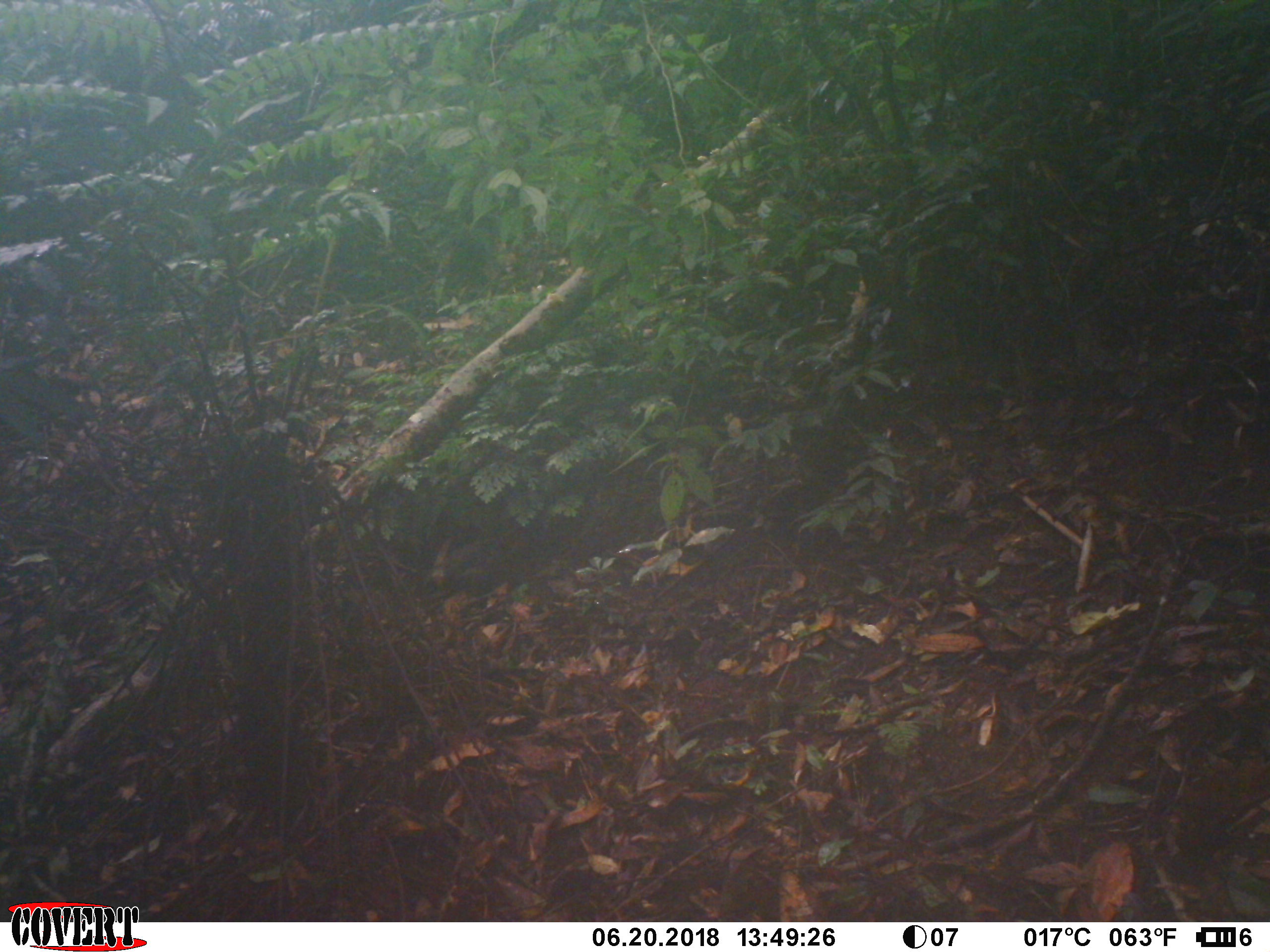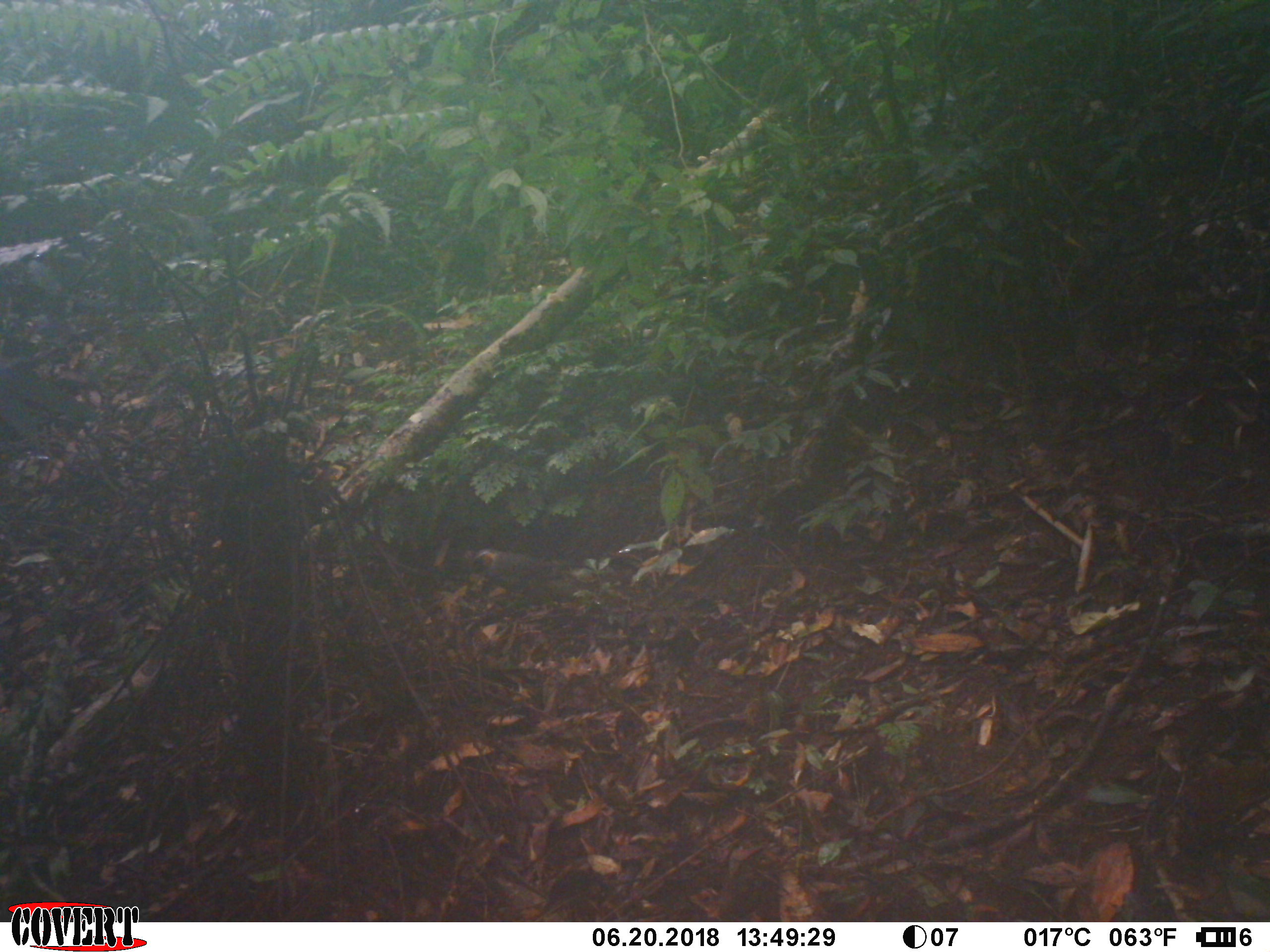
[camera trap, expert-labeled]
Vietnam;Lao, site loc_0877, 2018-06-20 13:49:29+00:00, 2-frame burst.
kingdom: Animalia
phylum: Chordata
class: Aves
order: Passeriformes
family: Leiothrichidae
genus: Garrulax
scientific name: Garrulax castanotis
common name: rufous-cheeked laughingthrush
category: rufous cheeked laughingthrush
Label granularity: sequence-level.